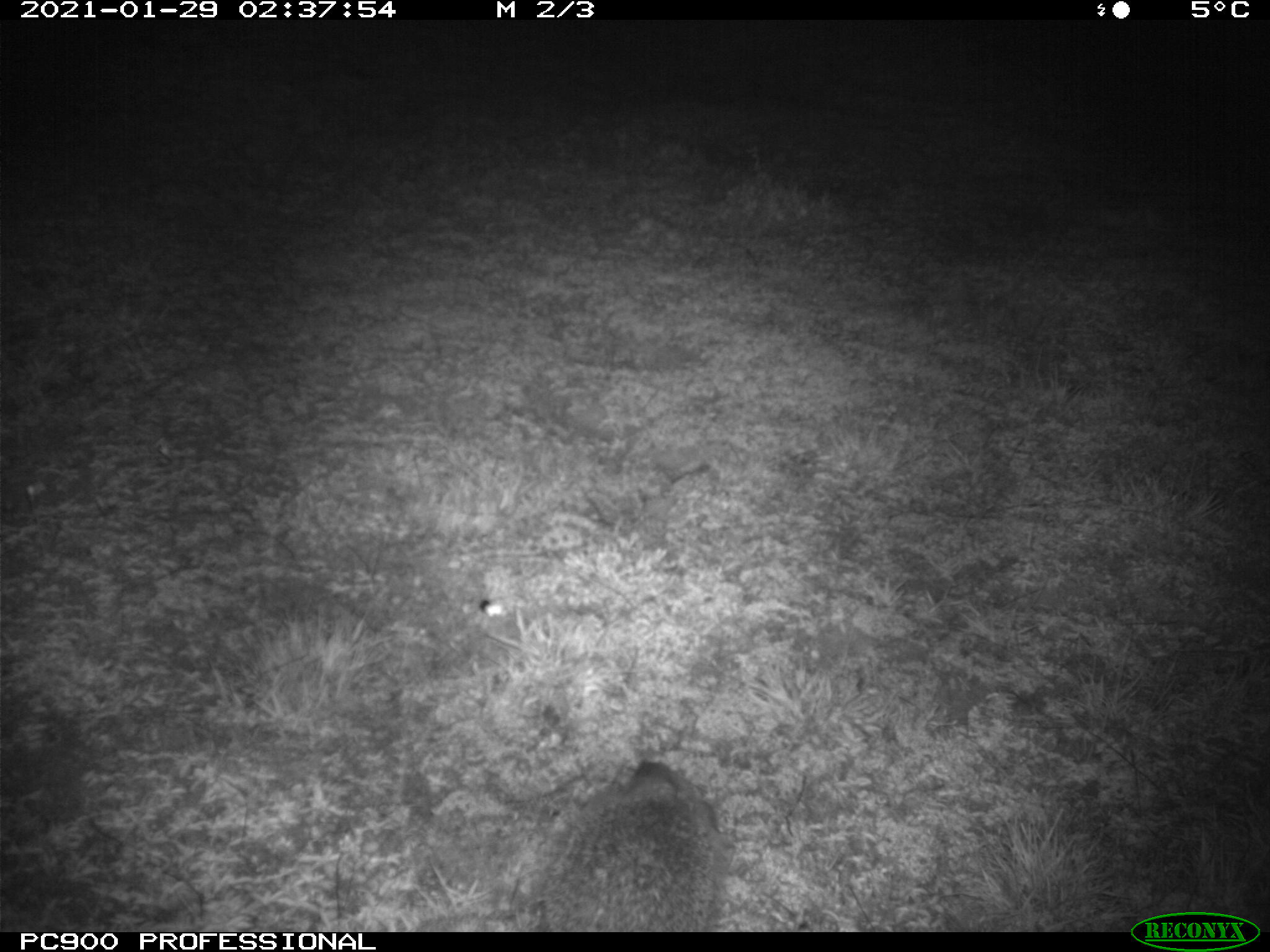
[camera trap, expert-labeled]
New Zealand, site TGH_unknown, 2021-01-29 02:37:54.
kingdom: Animalia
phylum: Chordata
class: Mammalia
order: Eulipotyphla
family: Erinaceidae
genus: Erinaceus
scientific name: Erinaceus europaeus europaeus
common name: european hedgehog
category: hedgehog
Hedgehog (european hedgehog) (Erinaceus europaeus europaeus).